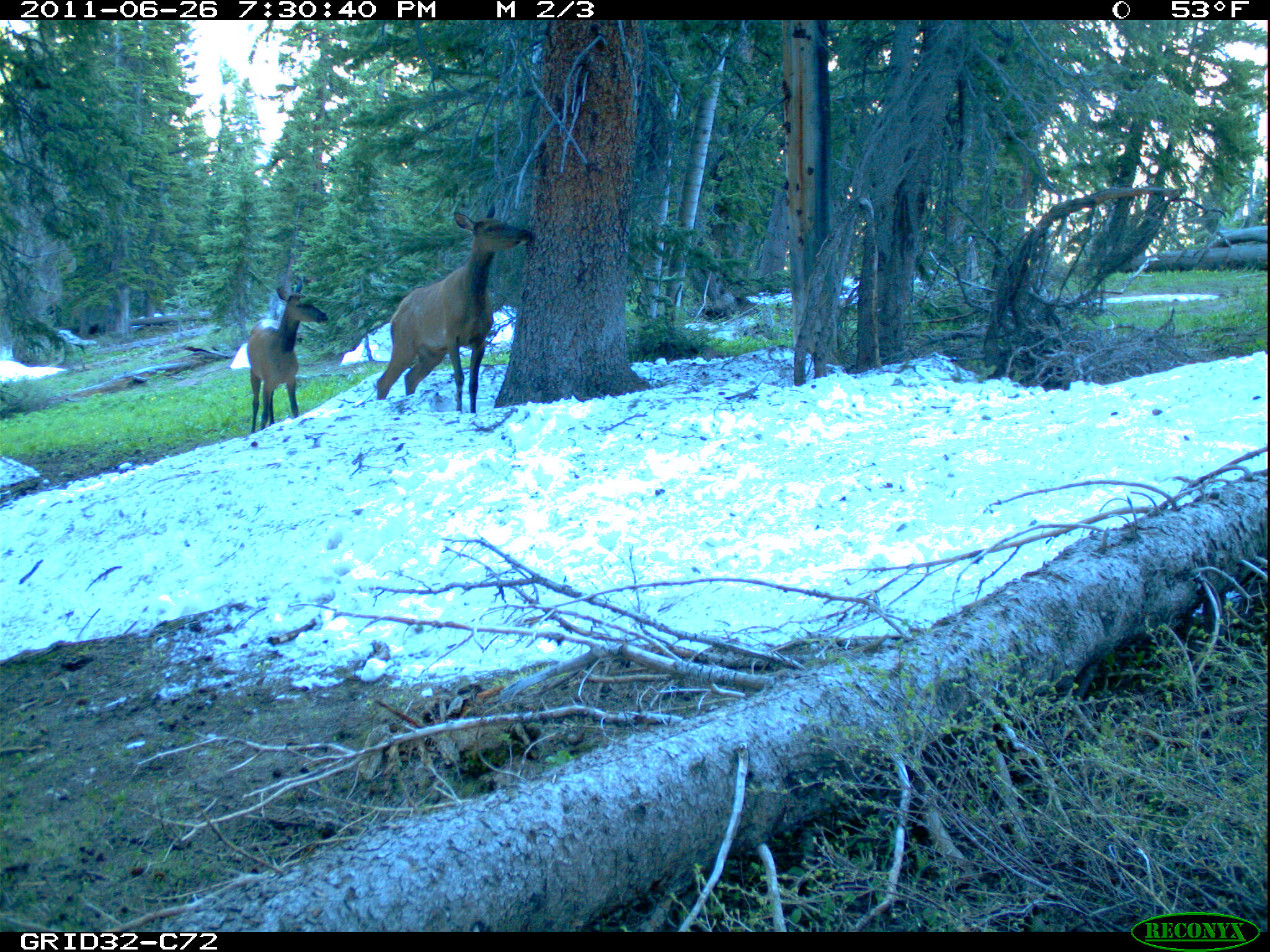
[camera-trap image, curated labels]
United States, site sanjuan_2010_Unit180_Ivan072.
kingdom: Animalia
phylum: Chordata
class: Mammalia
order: Artiodactyla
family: Cervidae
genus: Cervus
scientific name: Cervus elaphus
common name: red deer